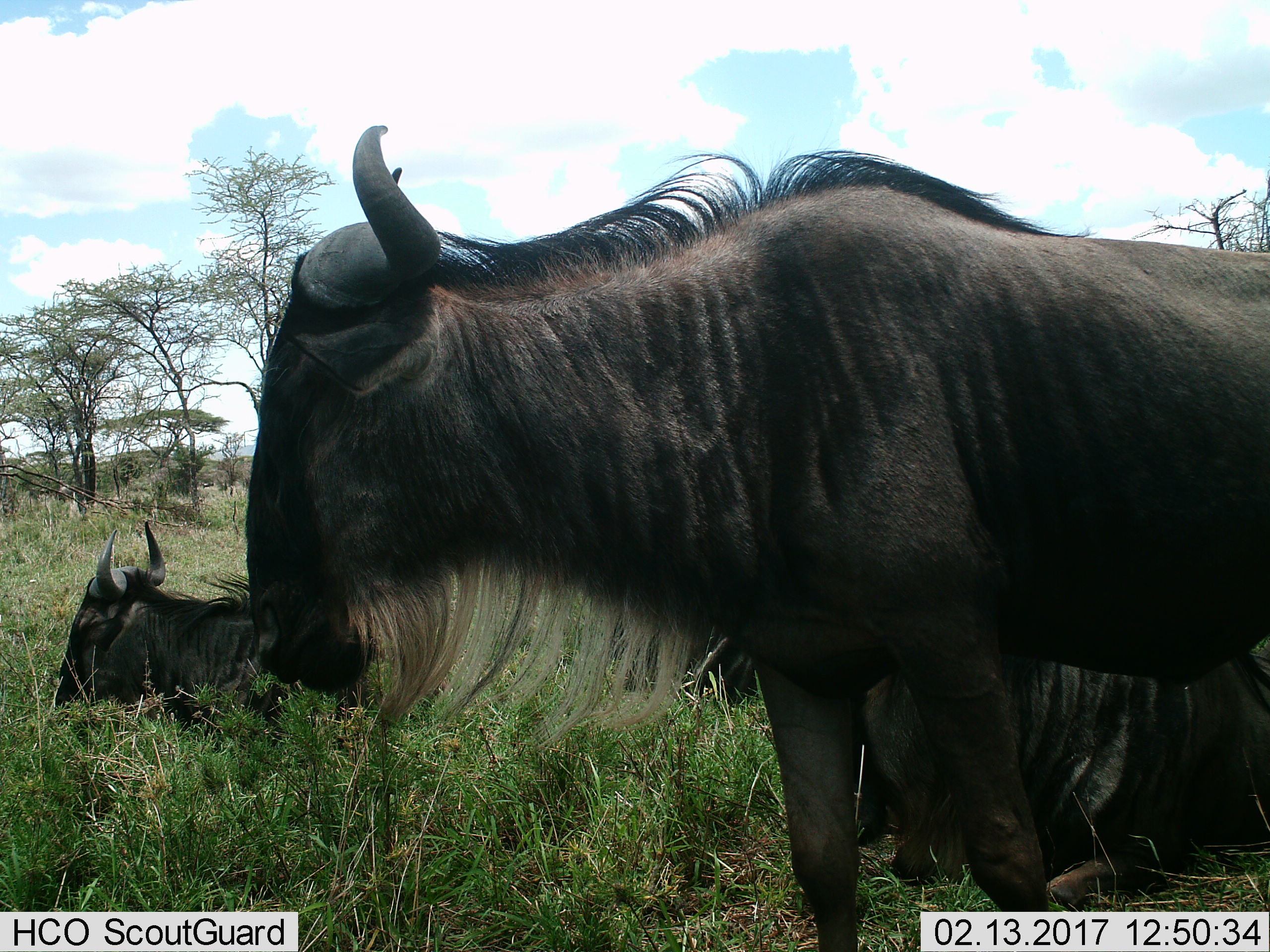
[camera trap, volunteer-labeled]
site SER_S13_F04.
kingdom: Animalia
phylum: Chordata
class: Mammalia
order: Artiodactyla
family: Bovidae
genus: Connochaetes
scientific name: Connochaetes taurinus taurinus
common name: blue wildebeest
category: wildebeestblue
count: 3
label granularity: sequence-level